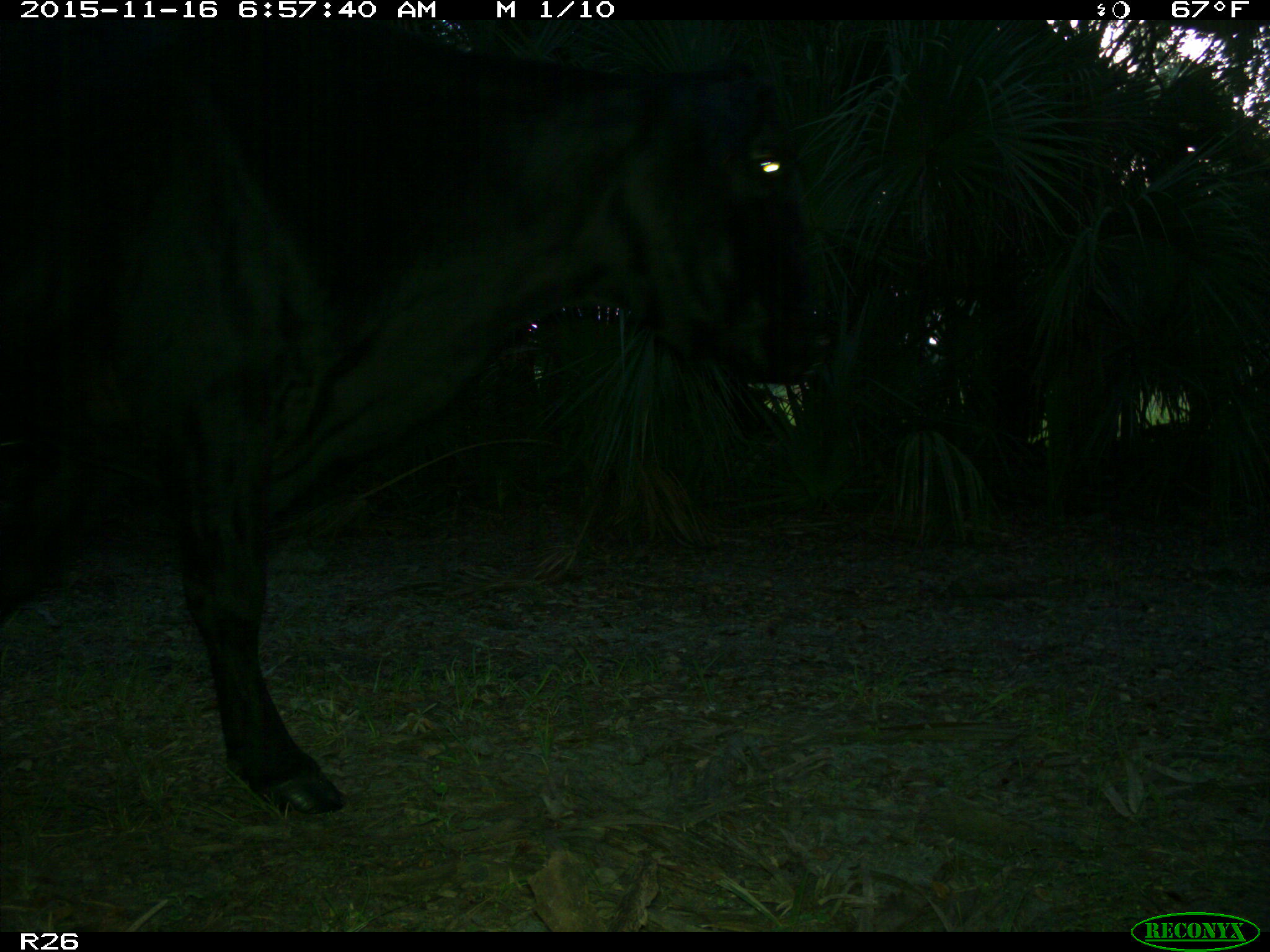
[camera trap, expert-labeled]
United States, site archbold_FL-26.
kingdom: Animalia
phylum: Chordata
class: Mammalia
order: Artiodactyla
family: Bovidae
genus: Bos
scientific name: Bos taurus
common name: domestic cow